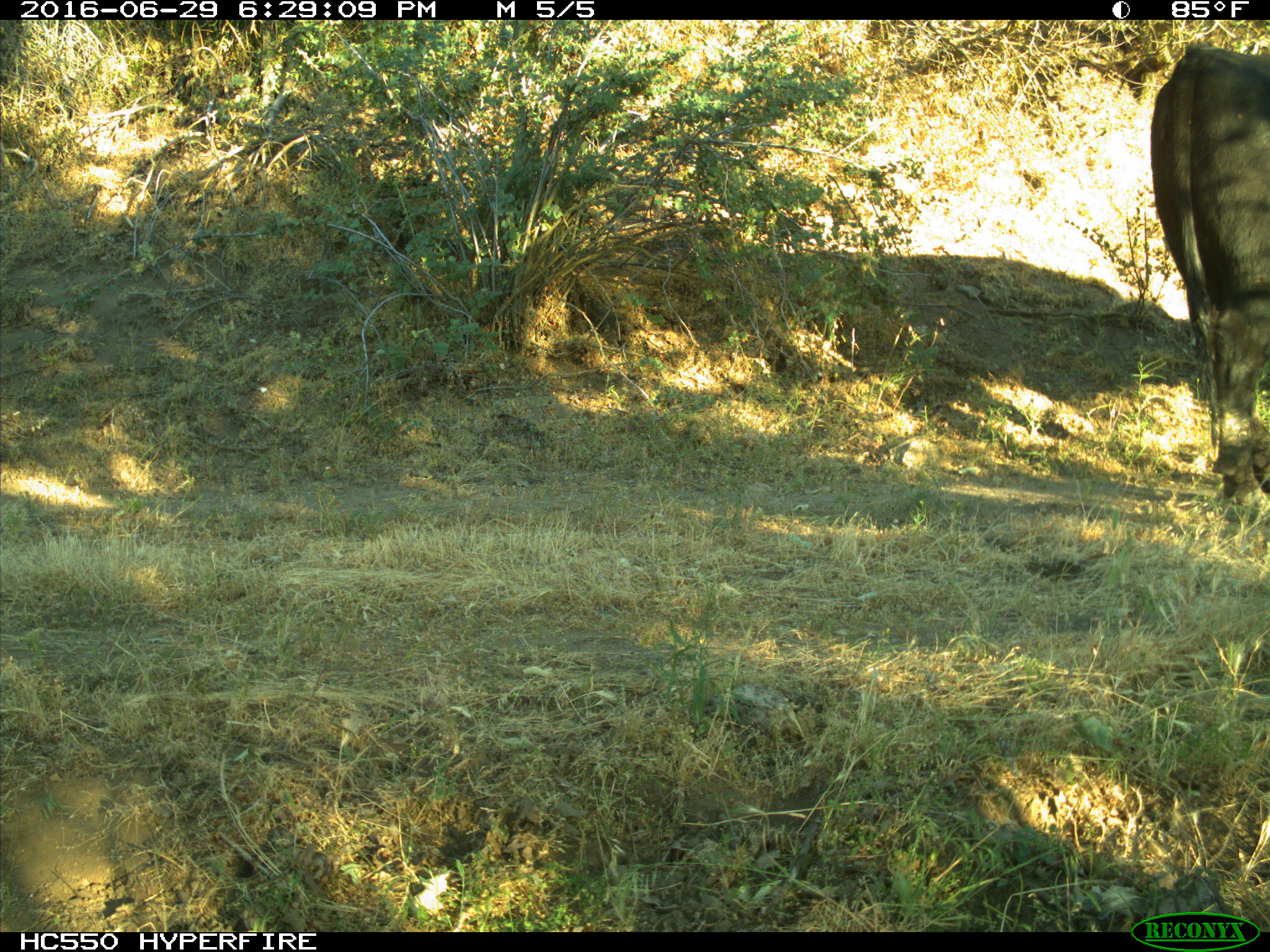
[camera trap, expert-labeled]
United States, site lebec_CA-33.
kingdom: Animalia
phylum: Chordata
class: Mammalia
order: Artiodactyla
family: Bovidae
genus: Bos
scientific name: Bos taurus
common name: domestic cow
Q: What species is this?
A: Bos taurus (domestic cow).